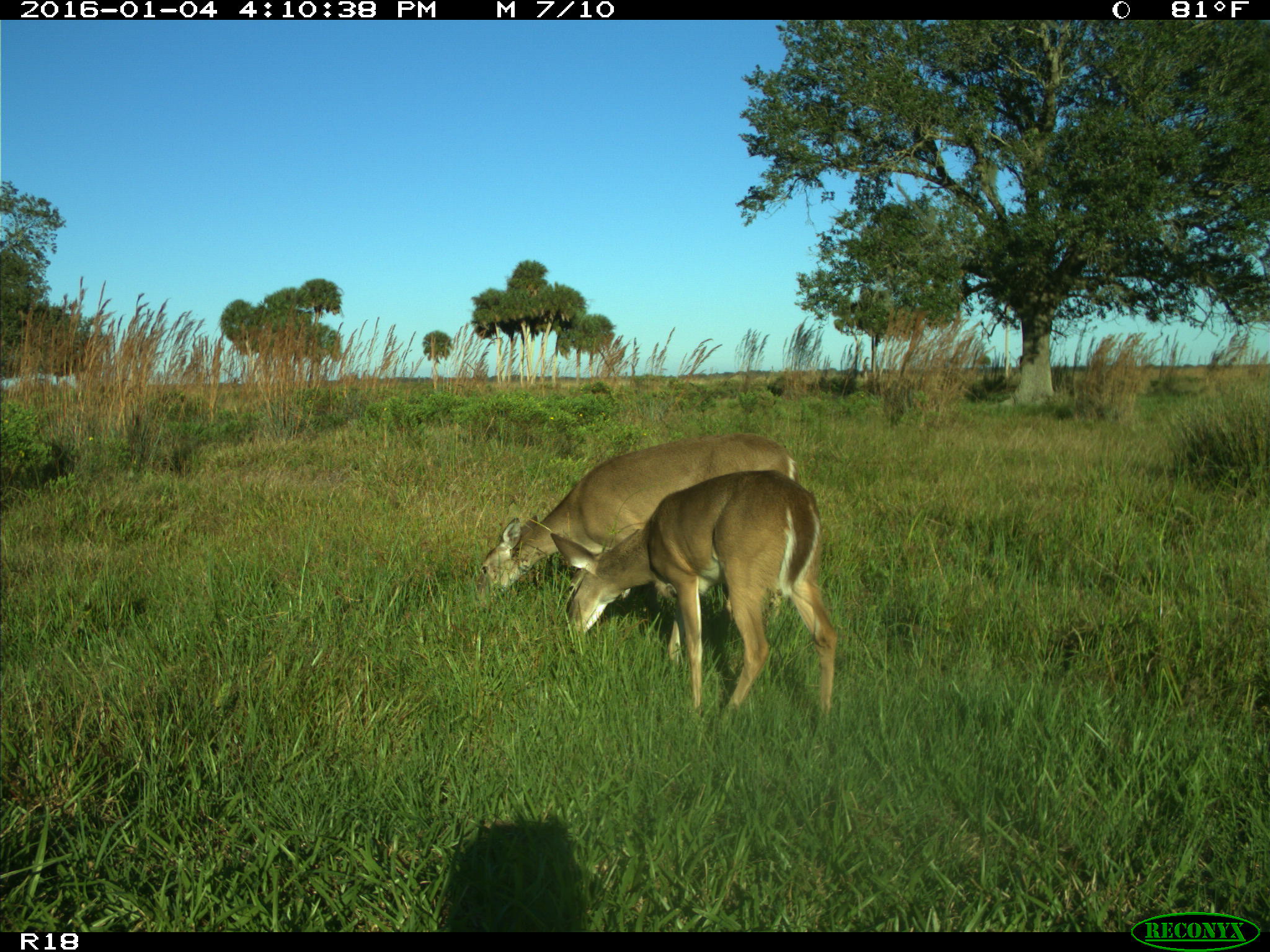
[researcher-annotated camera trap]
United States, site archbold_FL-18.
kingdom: Animalia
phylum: Chordata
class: Mammalia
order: Artiodactyla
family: Cervidae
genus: Odocoileus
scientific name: Odocoileus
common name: deer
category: unidentified deer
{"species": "unidentified deer (deer) (Odocoileus)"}